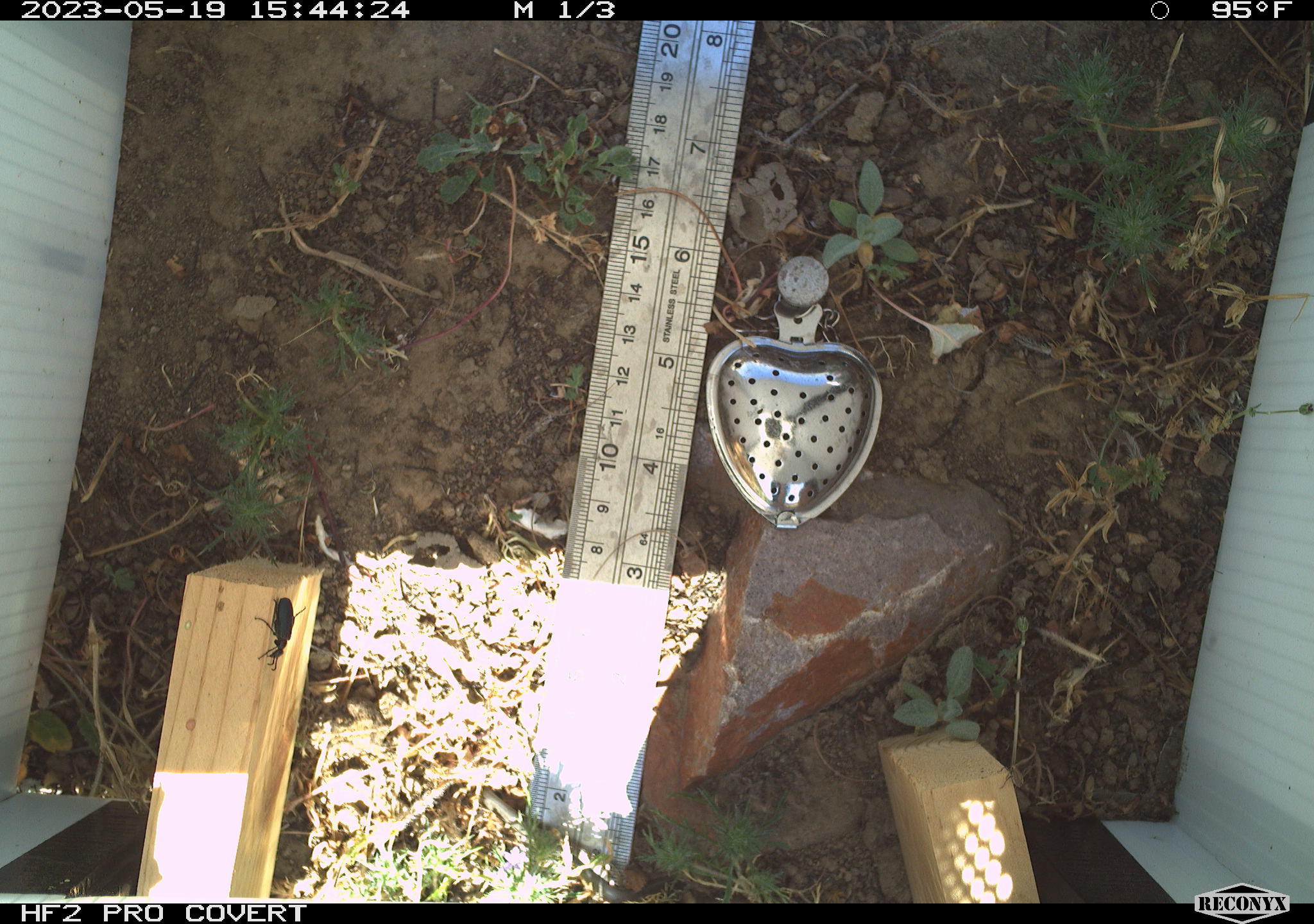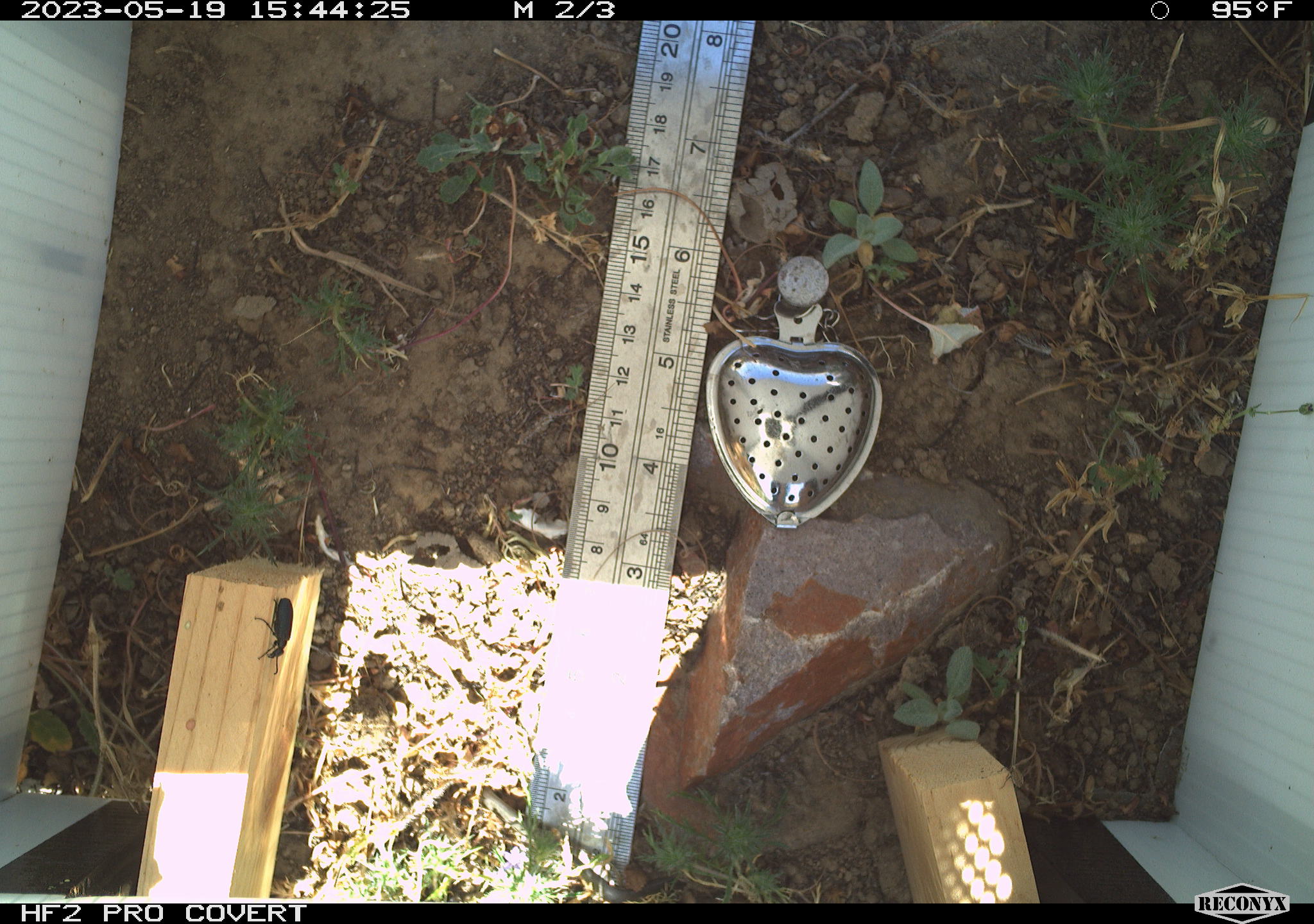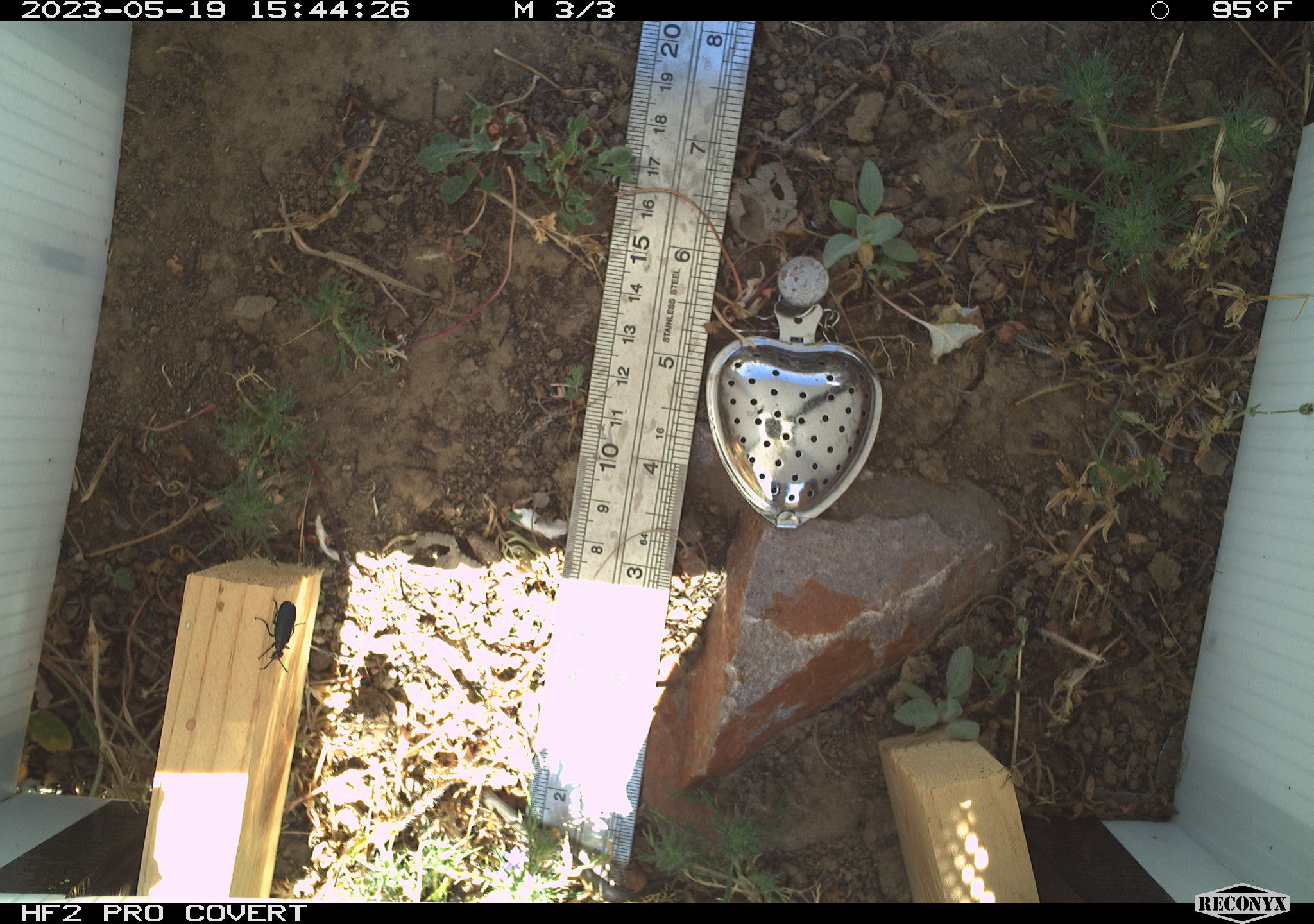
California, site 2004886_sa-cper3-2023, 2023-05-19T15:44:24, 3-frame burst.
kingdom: Animalia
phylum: Arthropoda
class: Insecta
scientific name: Insecta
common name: insect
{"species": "insect (Insecta)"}